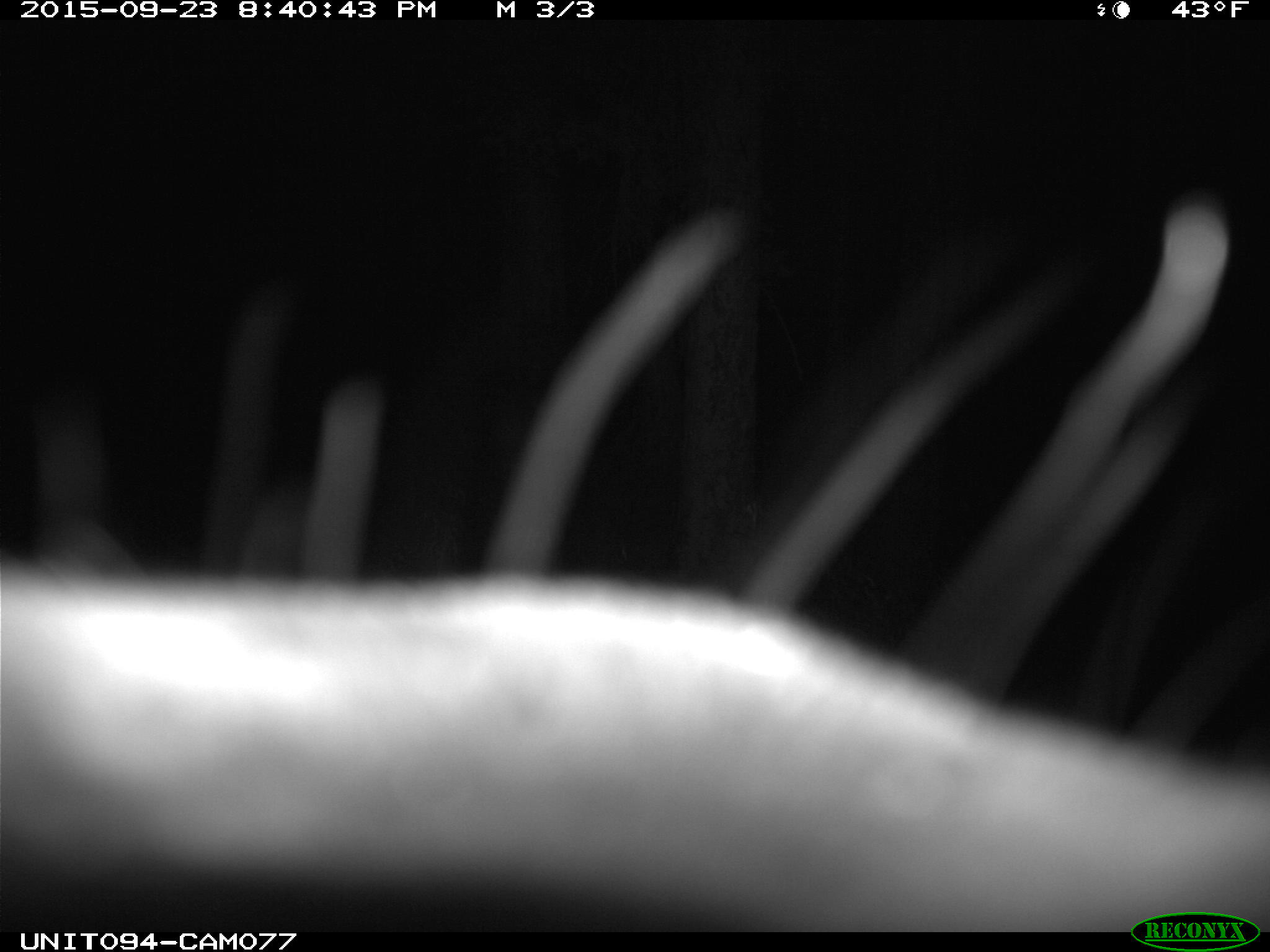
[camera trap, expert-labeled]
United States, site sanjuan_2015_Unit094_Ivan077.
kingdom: Animalia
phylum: Chordata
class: Mammalia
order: Artiodactyla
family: Cervidae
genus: Cervus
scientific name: Cervus elaphus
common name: red deer